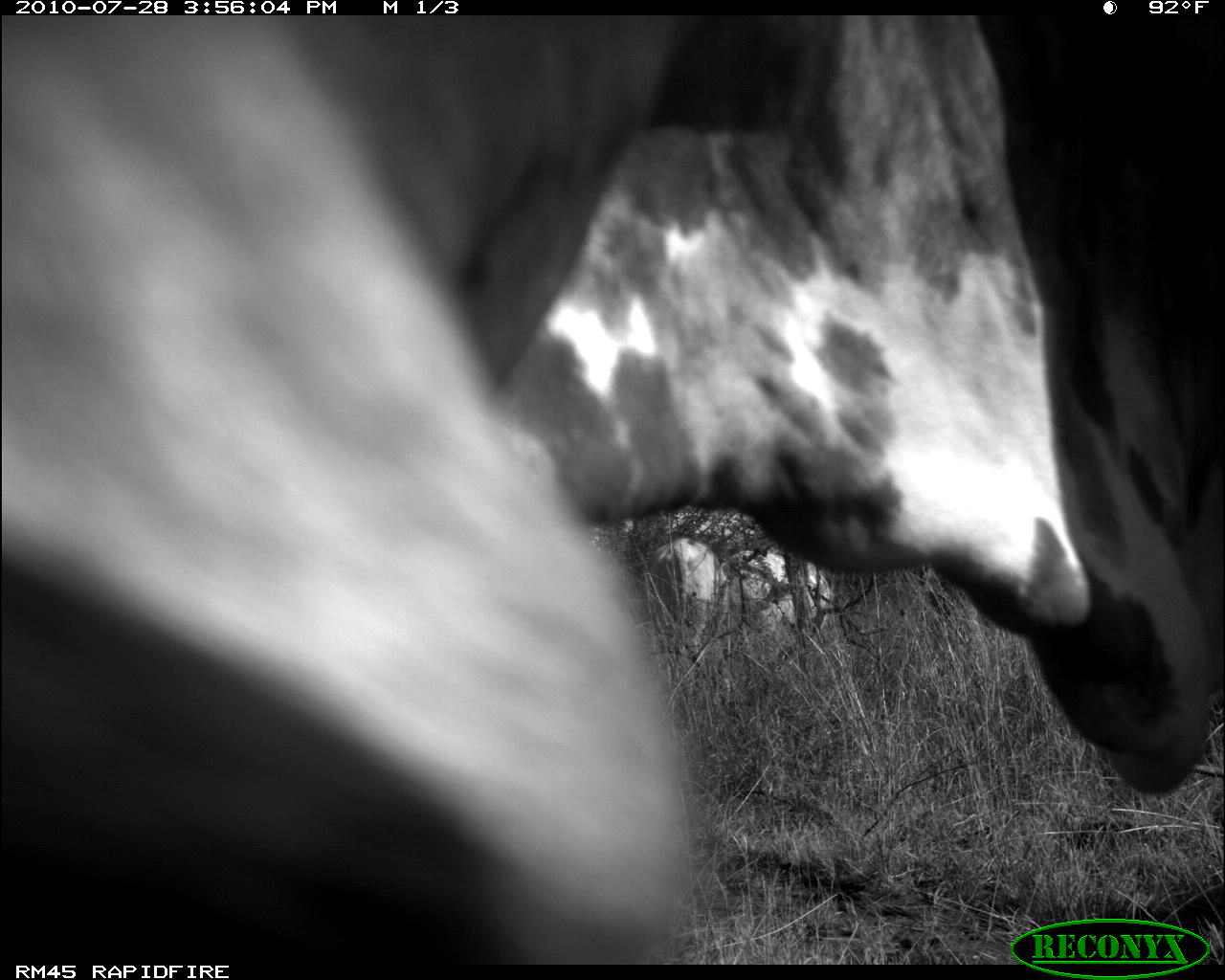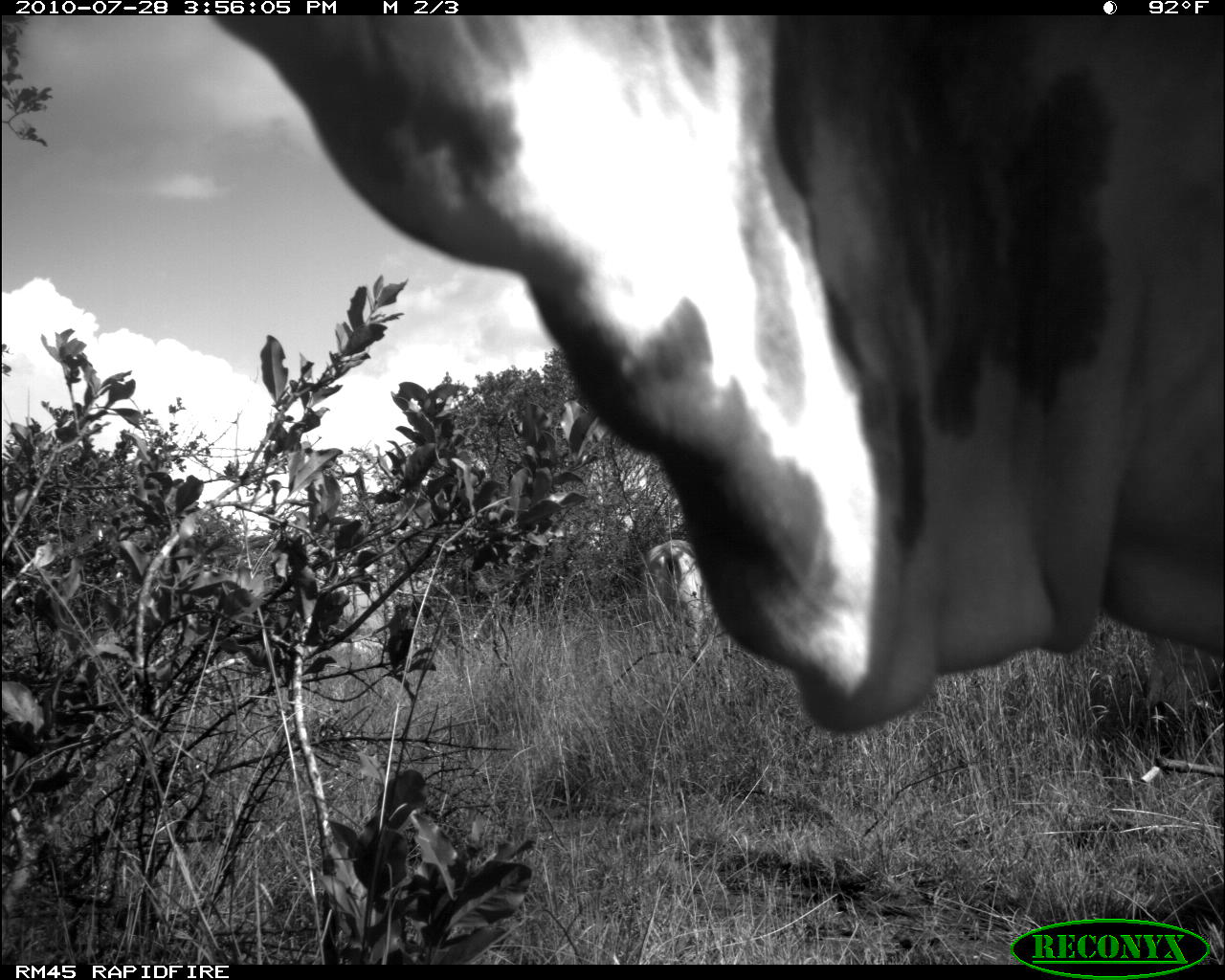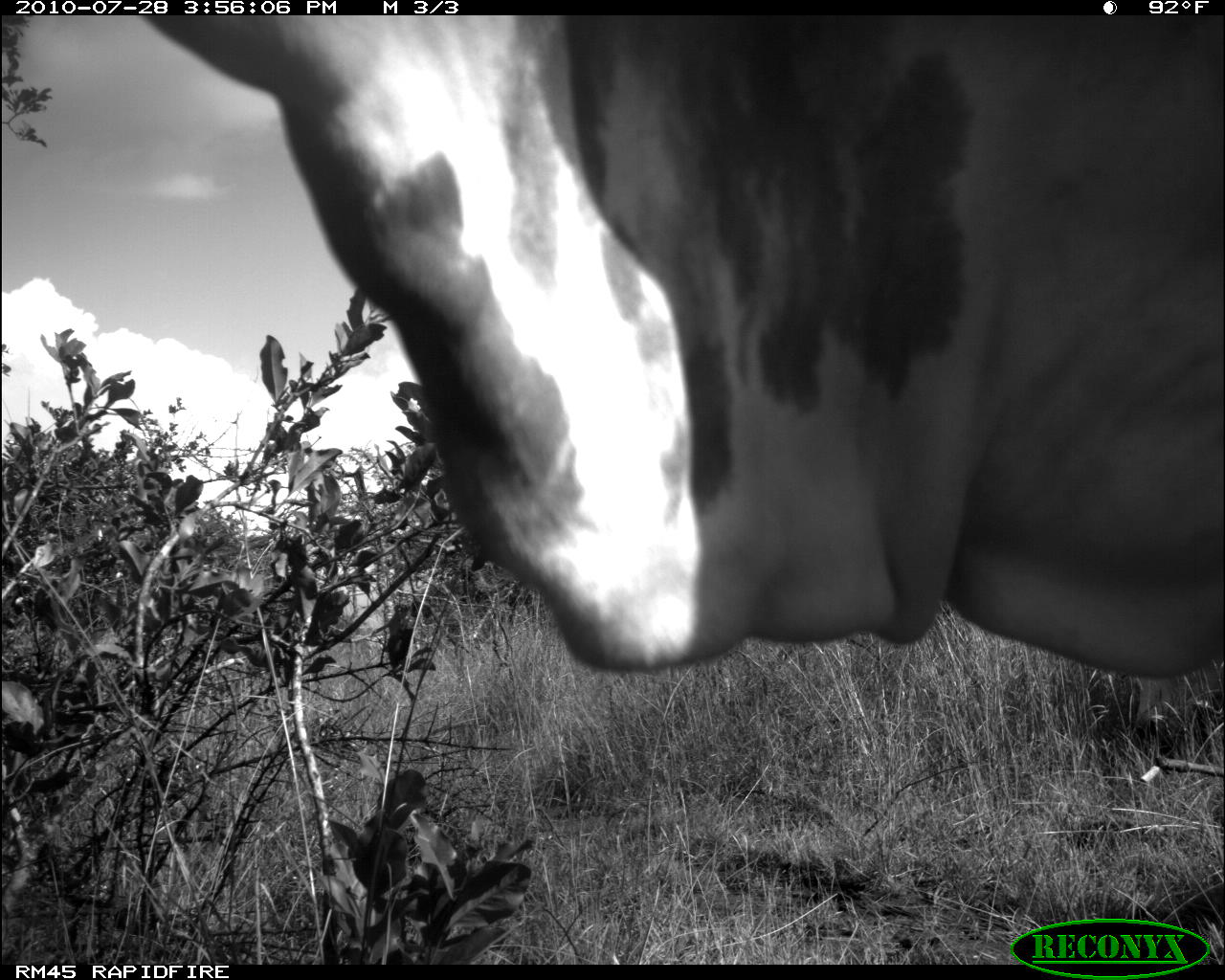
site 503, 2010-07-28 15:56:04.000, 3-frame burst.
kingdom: Animalia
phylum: Chordata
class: Mammalia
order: Artiodactyla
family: Bovidae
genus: Bos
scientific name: Bos taurus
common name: domestic cattle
Bos taurus (domestic cattle), count 3.